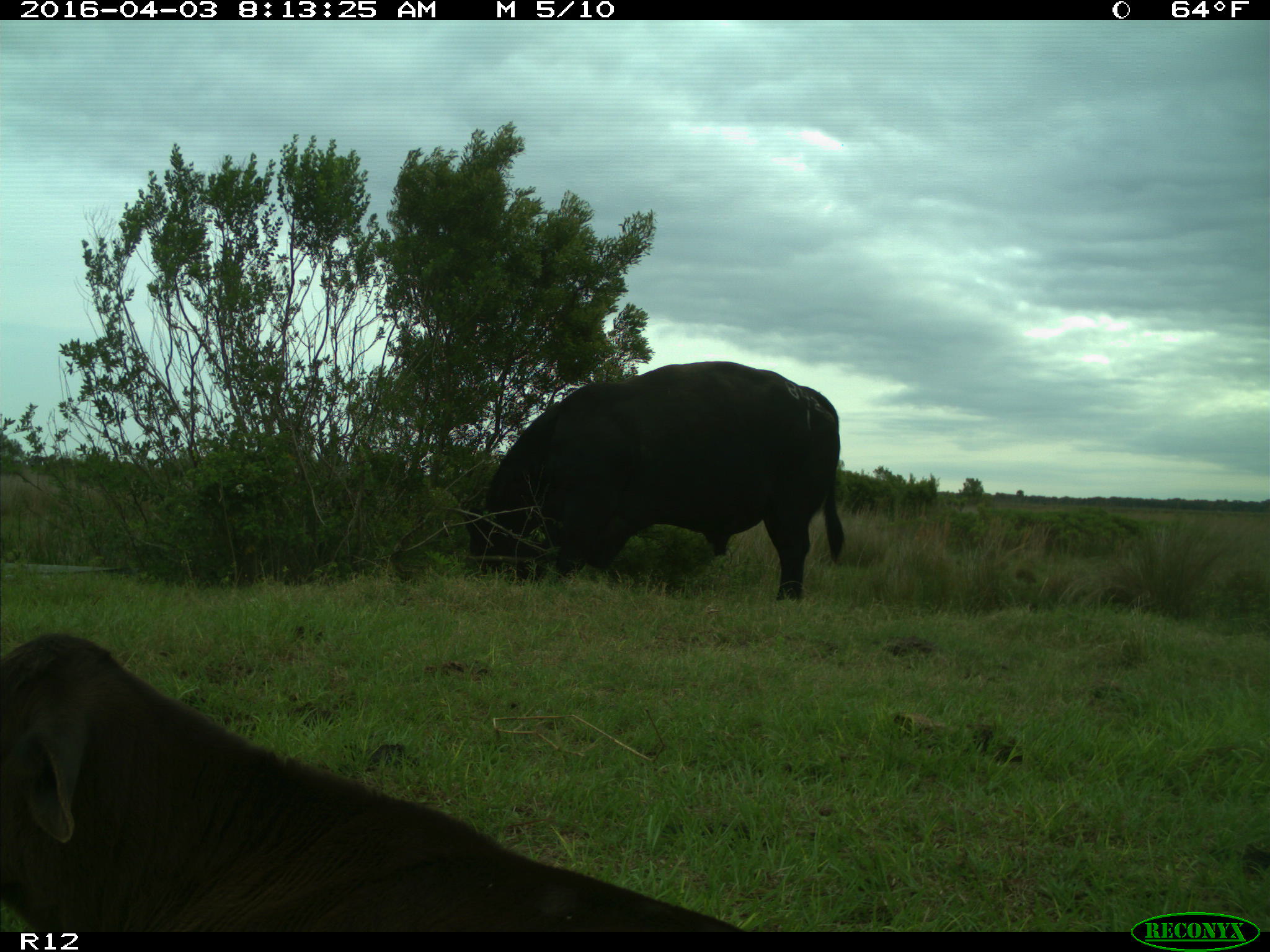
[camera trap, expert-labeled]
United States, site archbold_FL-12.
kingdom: Animalia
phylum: Chordata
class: Mammalia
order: Artiodactyla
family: Bovidae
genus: Bos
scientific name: Bos taurus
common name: domestic cow